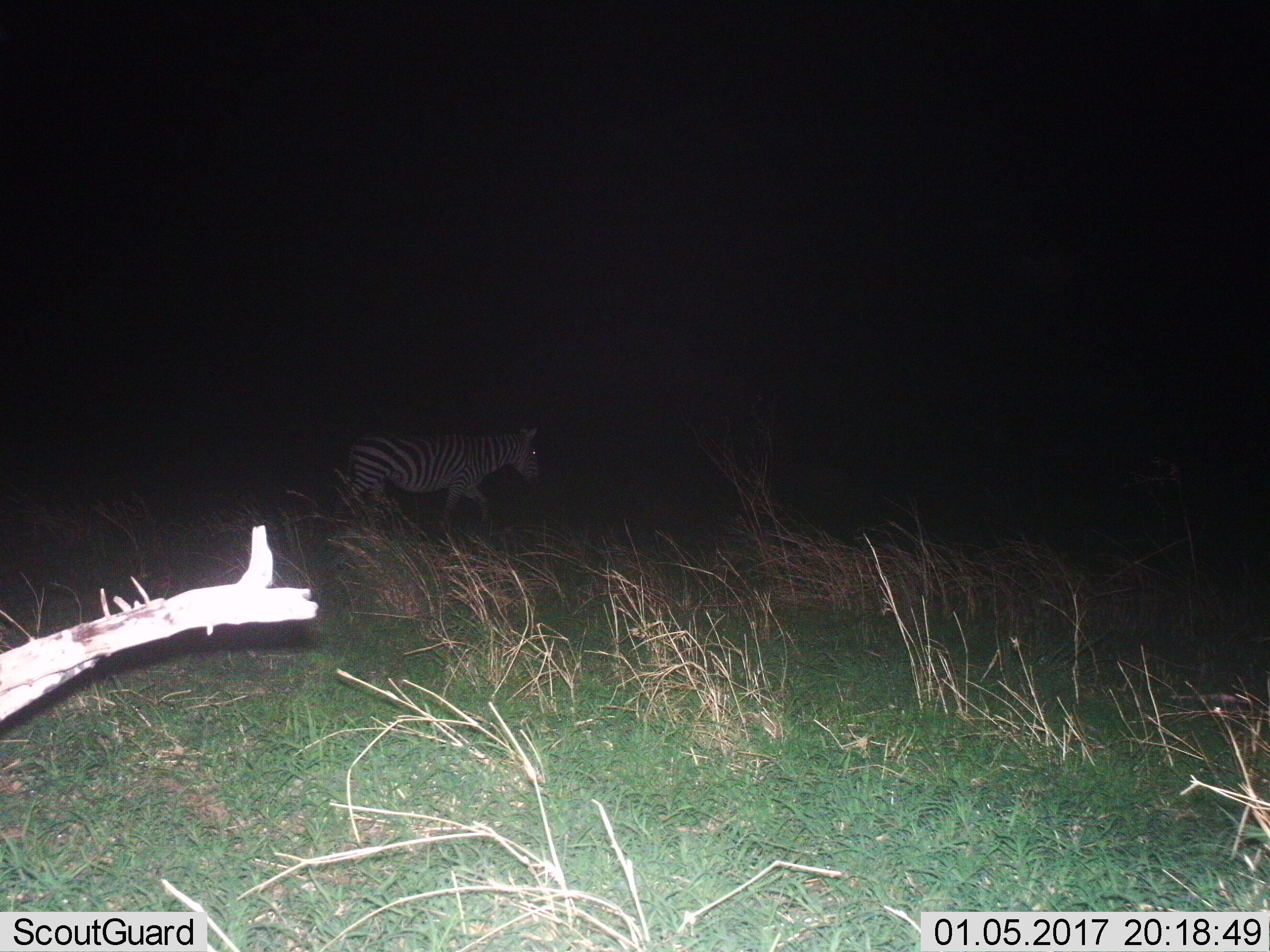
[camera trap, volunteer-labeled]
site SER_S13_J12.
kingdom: Animalia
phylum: Chordata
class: Mammalia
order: Perissodactyla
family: Equidae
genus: Equus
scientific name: Equus quagga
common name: plains zebra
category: zebraplains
Zebraplains (plains zebra) (Equus quagga), count 1. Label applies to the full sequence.